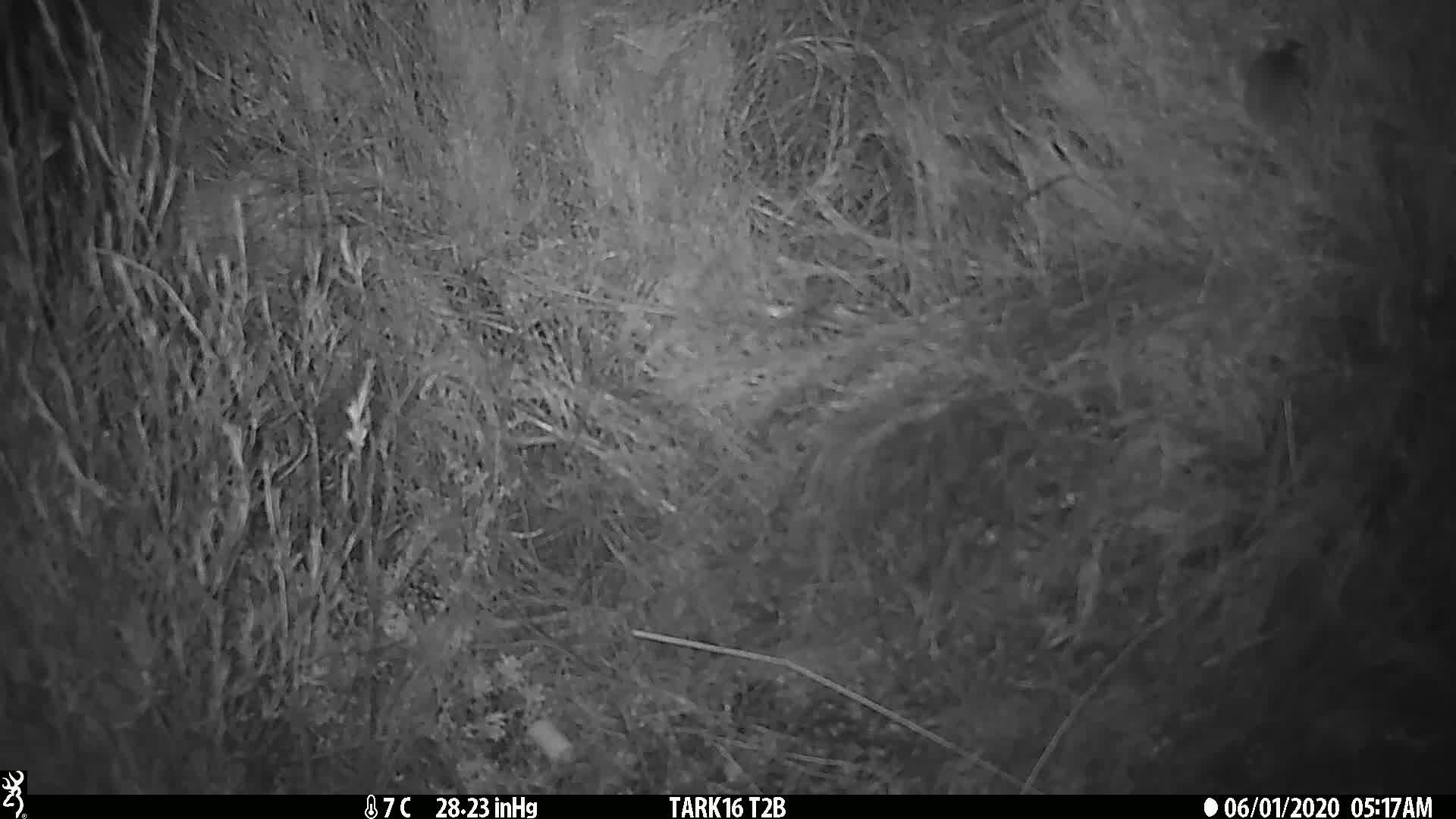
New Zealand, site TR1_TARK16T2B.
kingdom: Animalia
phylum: Chordata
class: Mammalia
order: Rodentia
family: Muridae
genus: Mus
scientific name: Mus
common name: mouse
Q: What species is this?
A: Mouse (Mus).